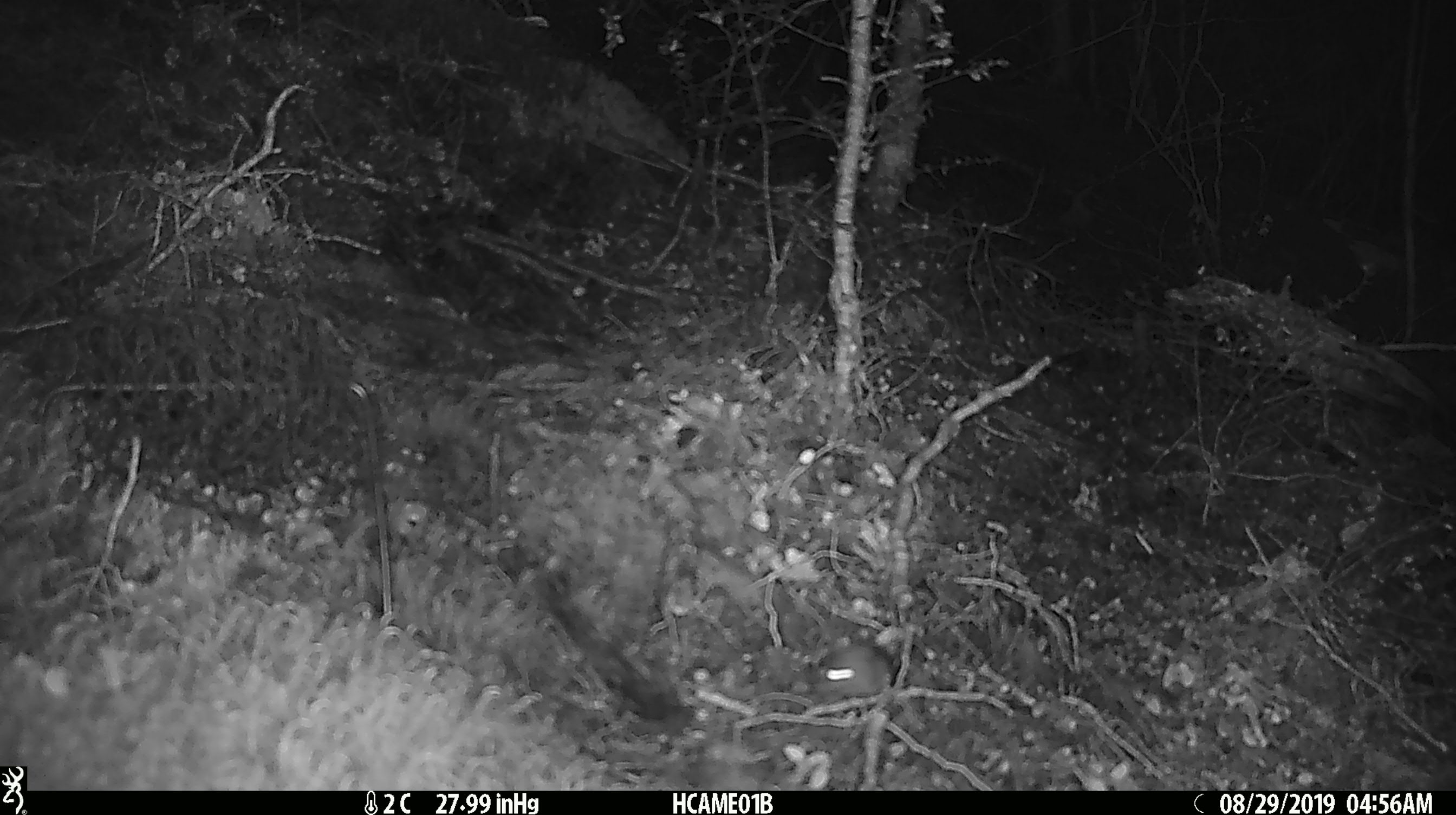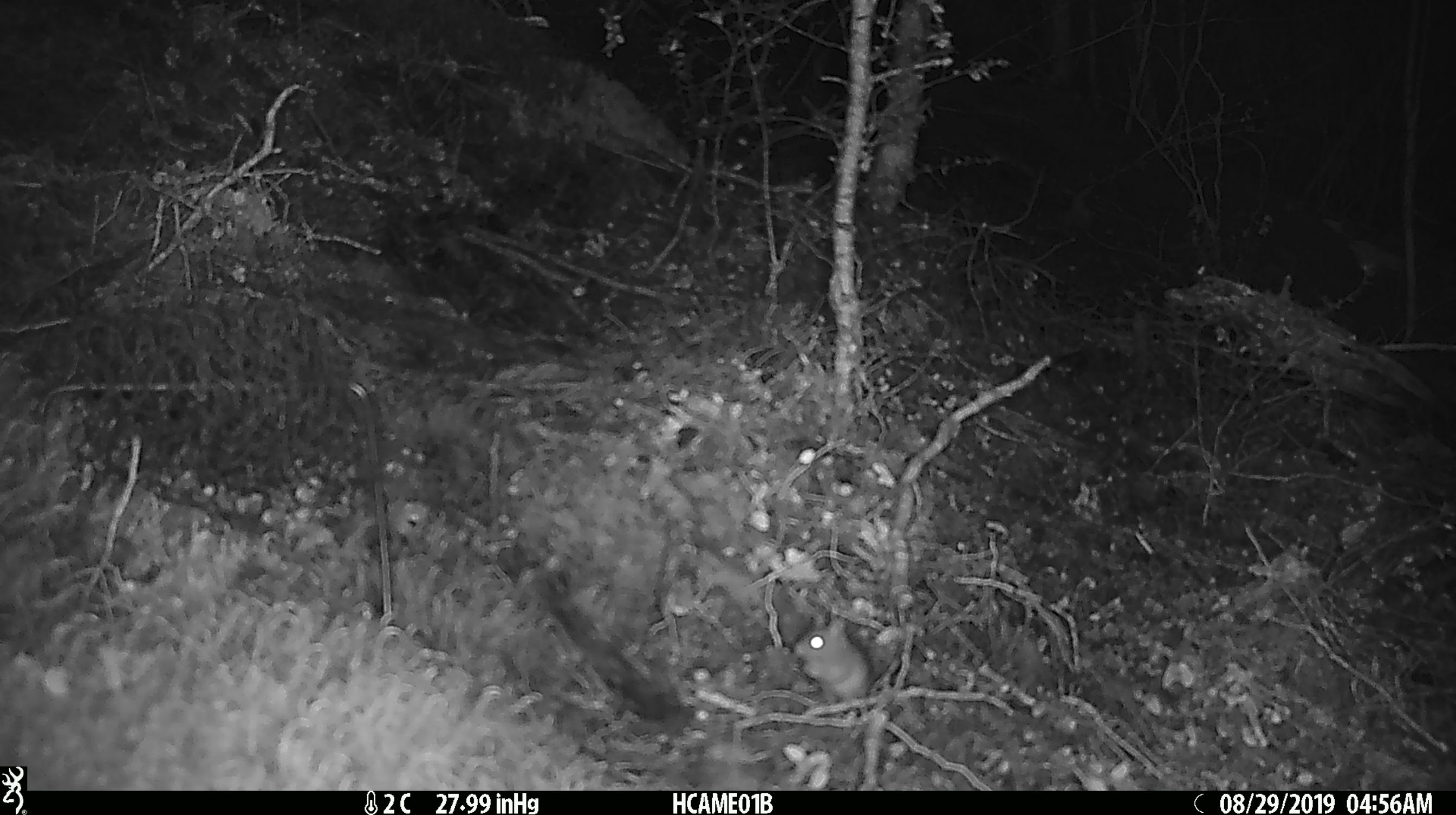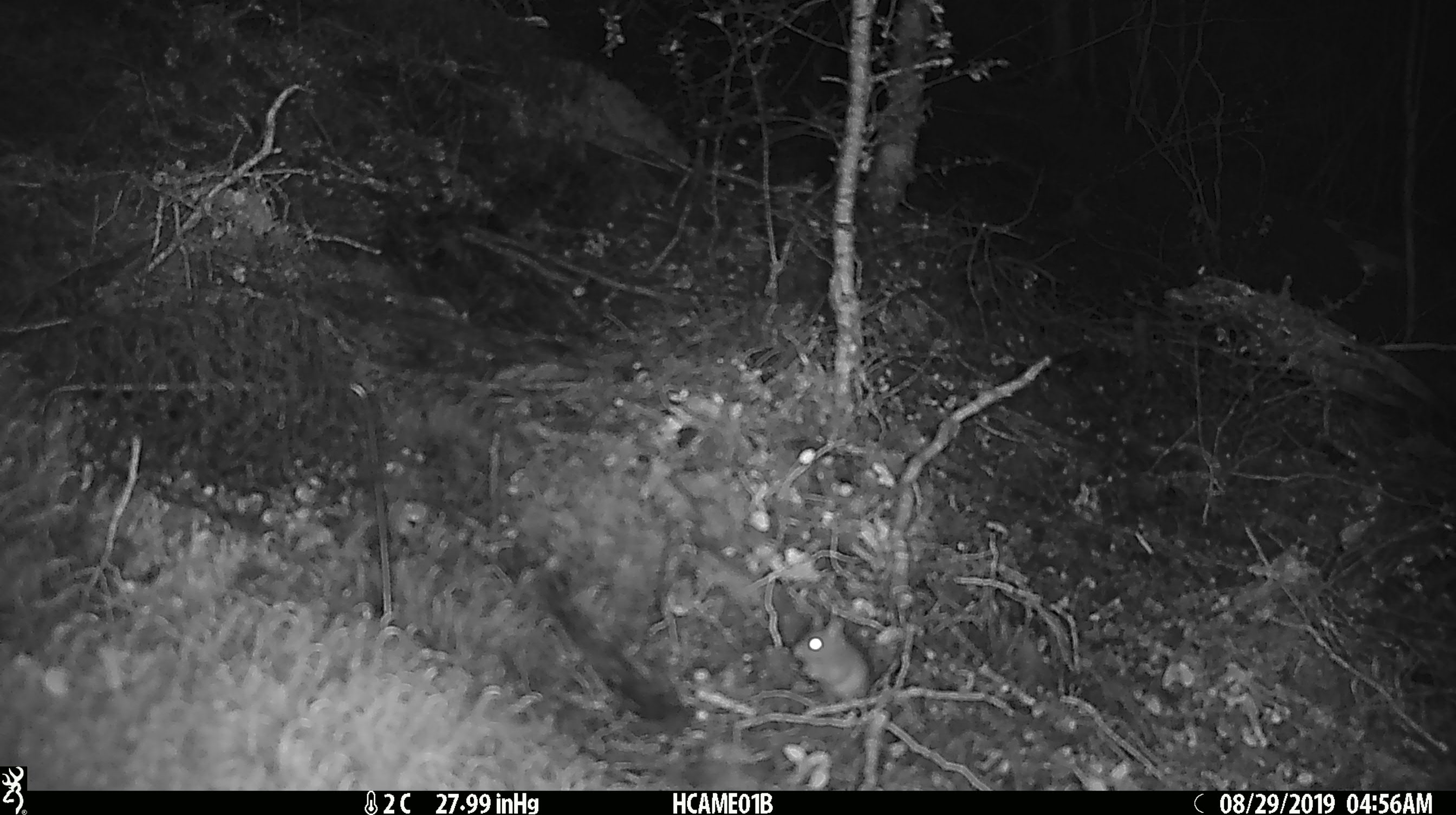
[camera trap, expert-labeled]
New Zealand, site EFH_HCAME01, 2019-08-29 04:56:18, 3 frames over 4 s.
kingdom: Animalia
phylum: Chordata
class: Mammalia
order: Rodentia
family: Muridae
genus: Mus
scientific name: Mus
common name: mouse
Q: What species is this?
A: Mouse (Mus).